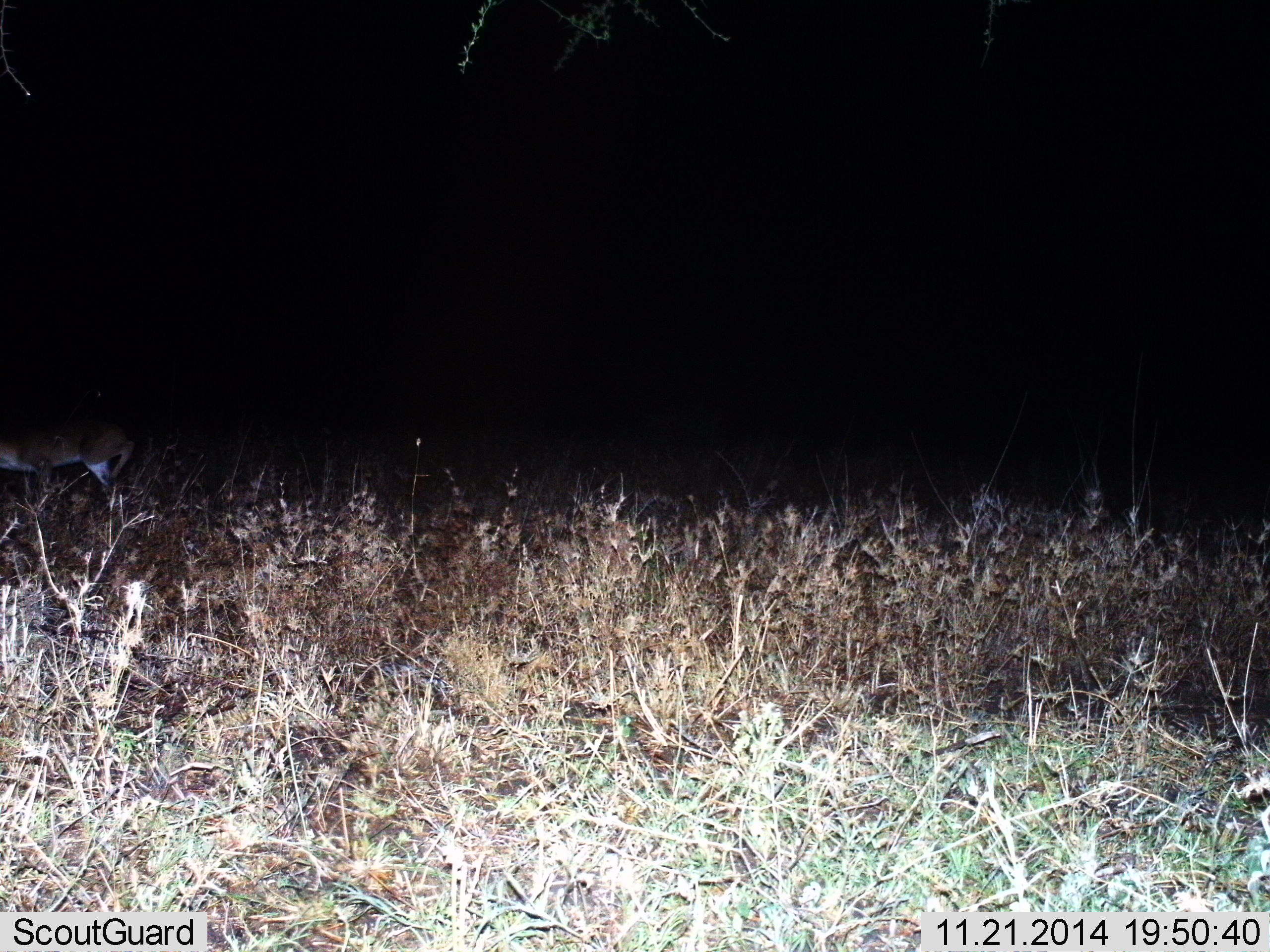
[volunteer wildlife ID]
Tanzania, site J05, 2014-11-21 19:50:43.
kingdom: Animalia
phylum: Chordata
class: Mammalia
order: Artiodactyla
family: Bovidae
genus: Redunca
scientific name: Redunca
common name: reedbuck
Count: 1.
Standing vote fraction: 50%.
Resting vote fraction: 0%.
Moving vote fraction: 50%.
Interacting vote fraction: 0%.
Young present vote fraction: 0%.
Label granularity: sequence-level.